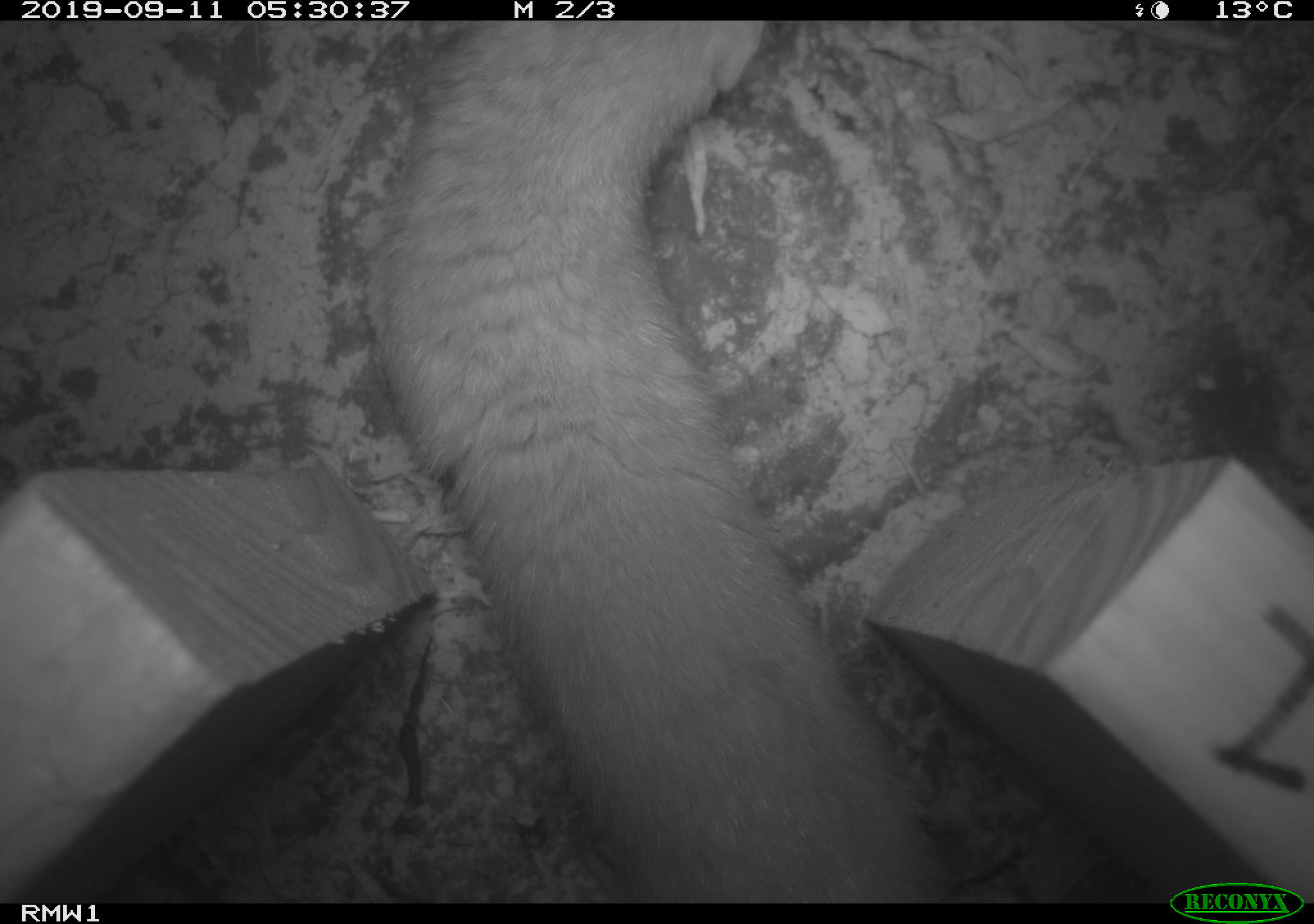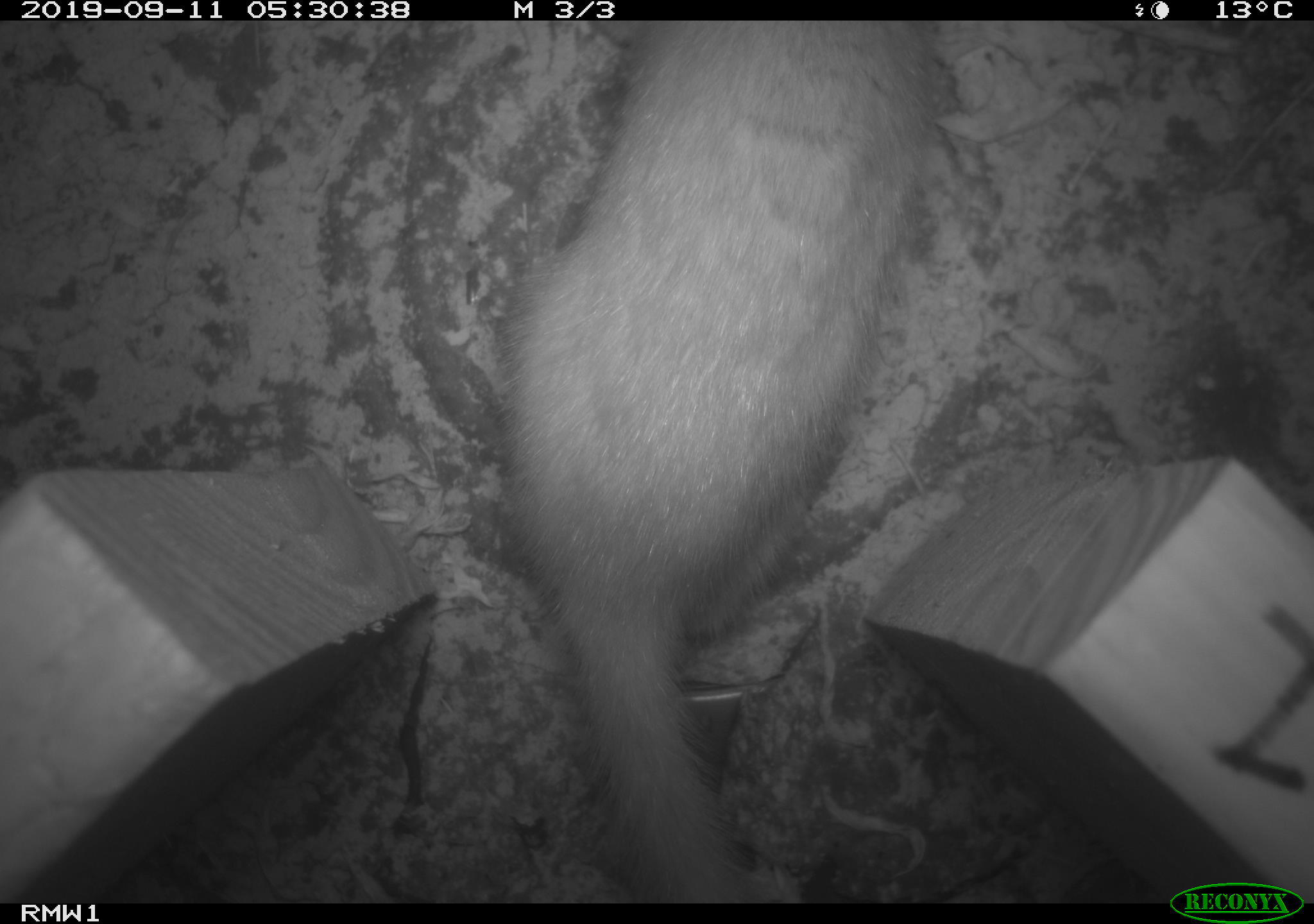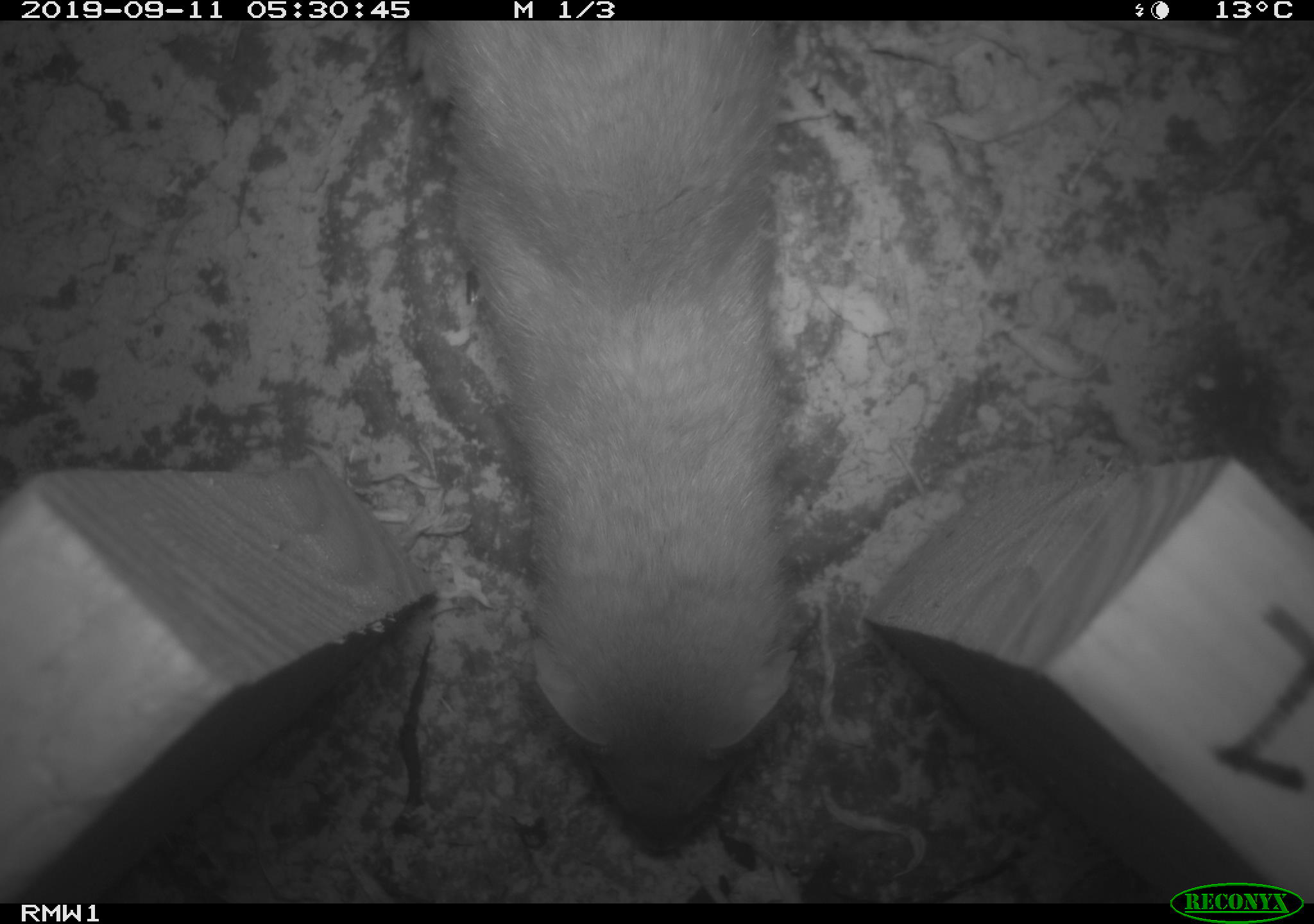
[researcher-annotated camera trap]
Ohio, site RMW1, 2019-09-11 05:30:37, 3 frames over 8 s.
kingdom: Animalia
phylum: Chordata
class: Mammalia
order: Carnivora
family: Mustelidae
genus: Neogale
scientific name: Neogale frenata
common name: long-tailed weasel